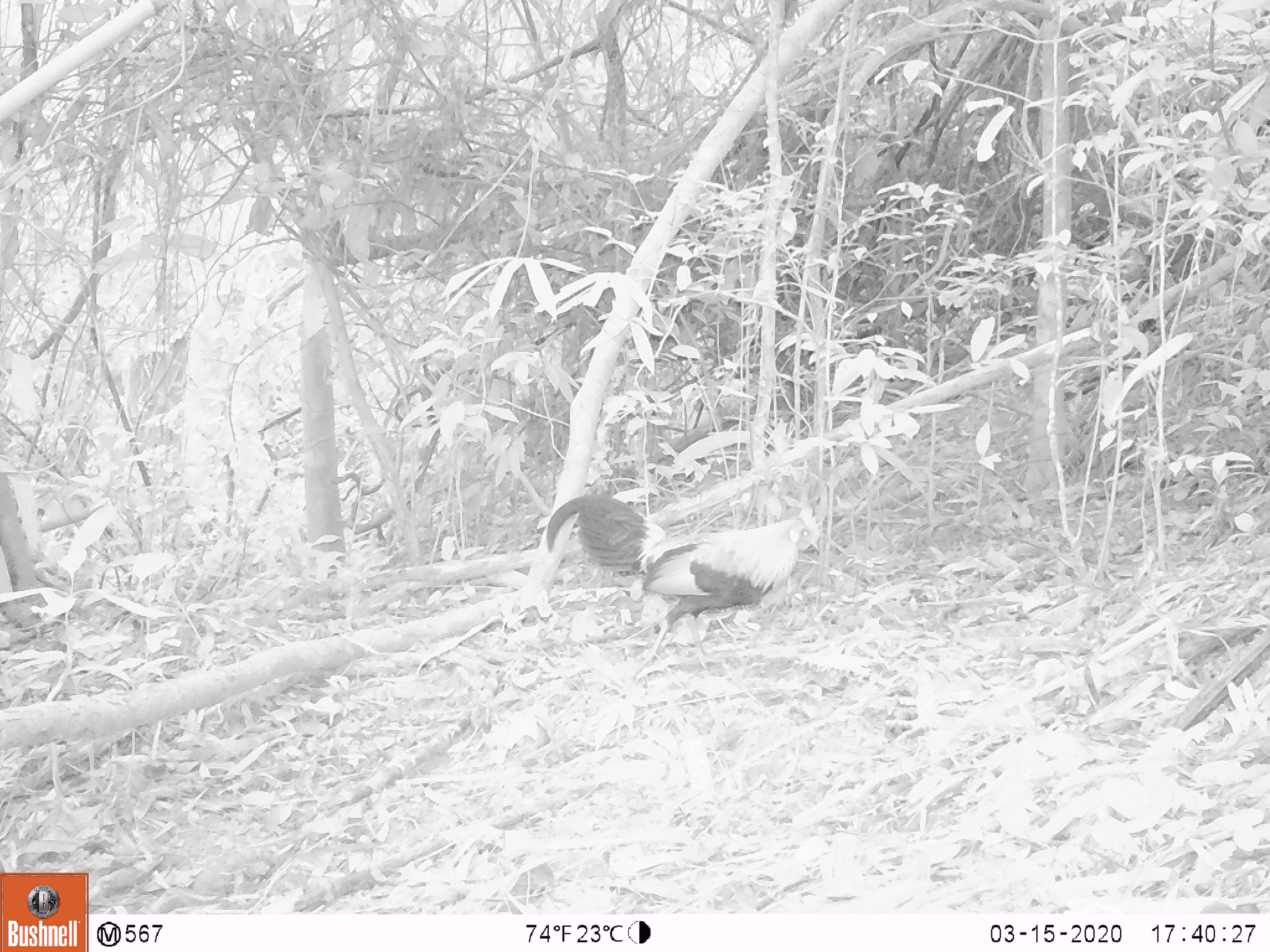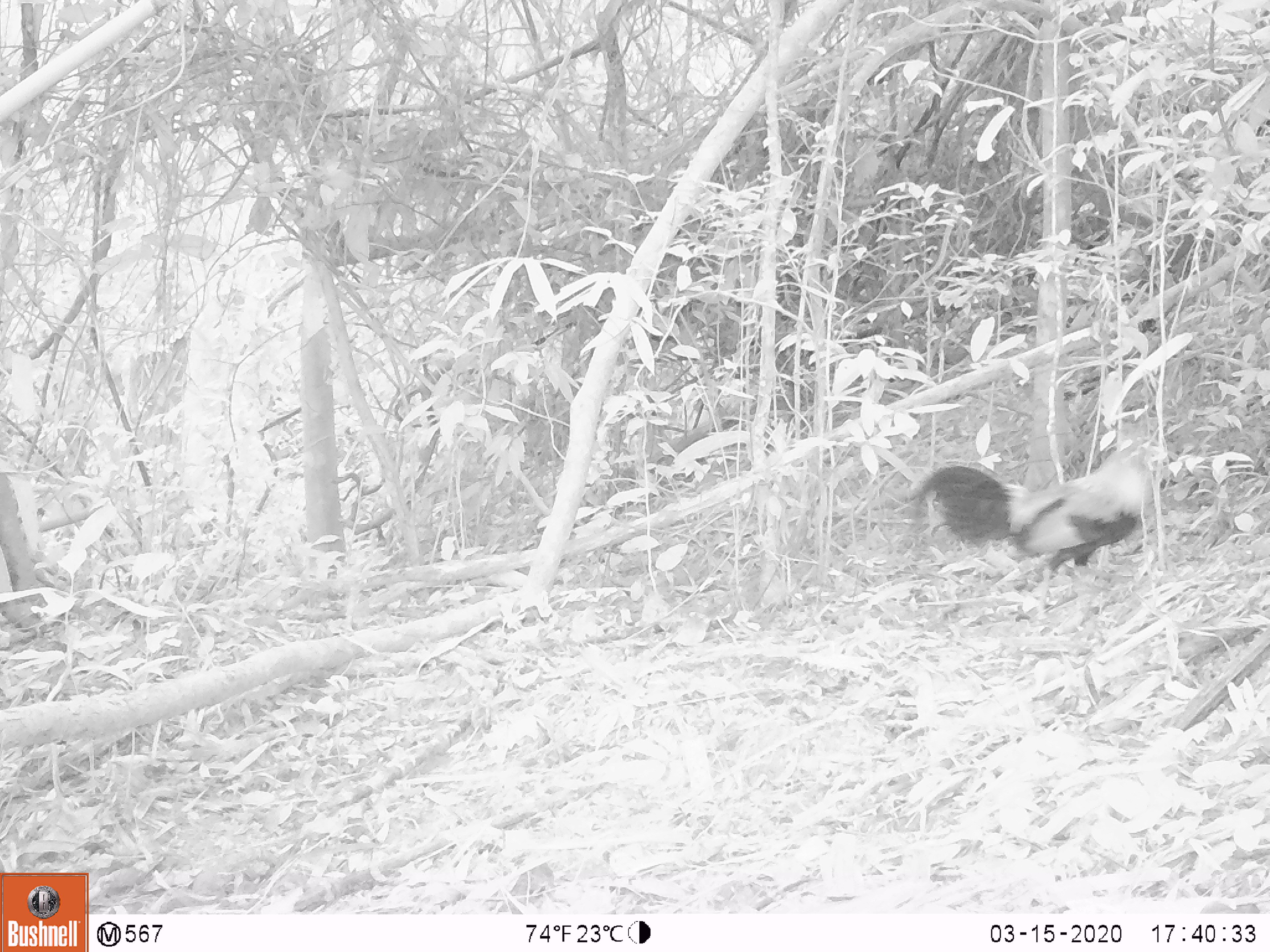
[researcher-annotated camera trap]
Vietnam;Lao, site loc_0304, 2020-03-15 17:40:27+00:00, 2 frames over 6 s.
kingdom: Animalia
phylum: Chordata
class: Aves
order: Galliformes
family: Phasianidae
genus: Gallus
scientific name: Gallus gallus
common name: red junglefowl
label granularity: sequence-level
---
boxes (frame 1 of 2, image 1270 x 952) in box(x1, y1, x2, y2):
red junglefowl: box(545, 492, 821, 670)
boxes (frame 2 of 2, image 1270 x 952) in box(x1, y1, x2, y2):
red junglefowl: box(906, 422, 1156, 625)